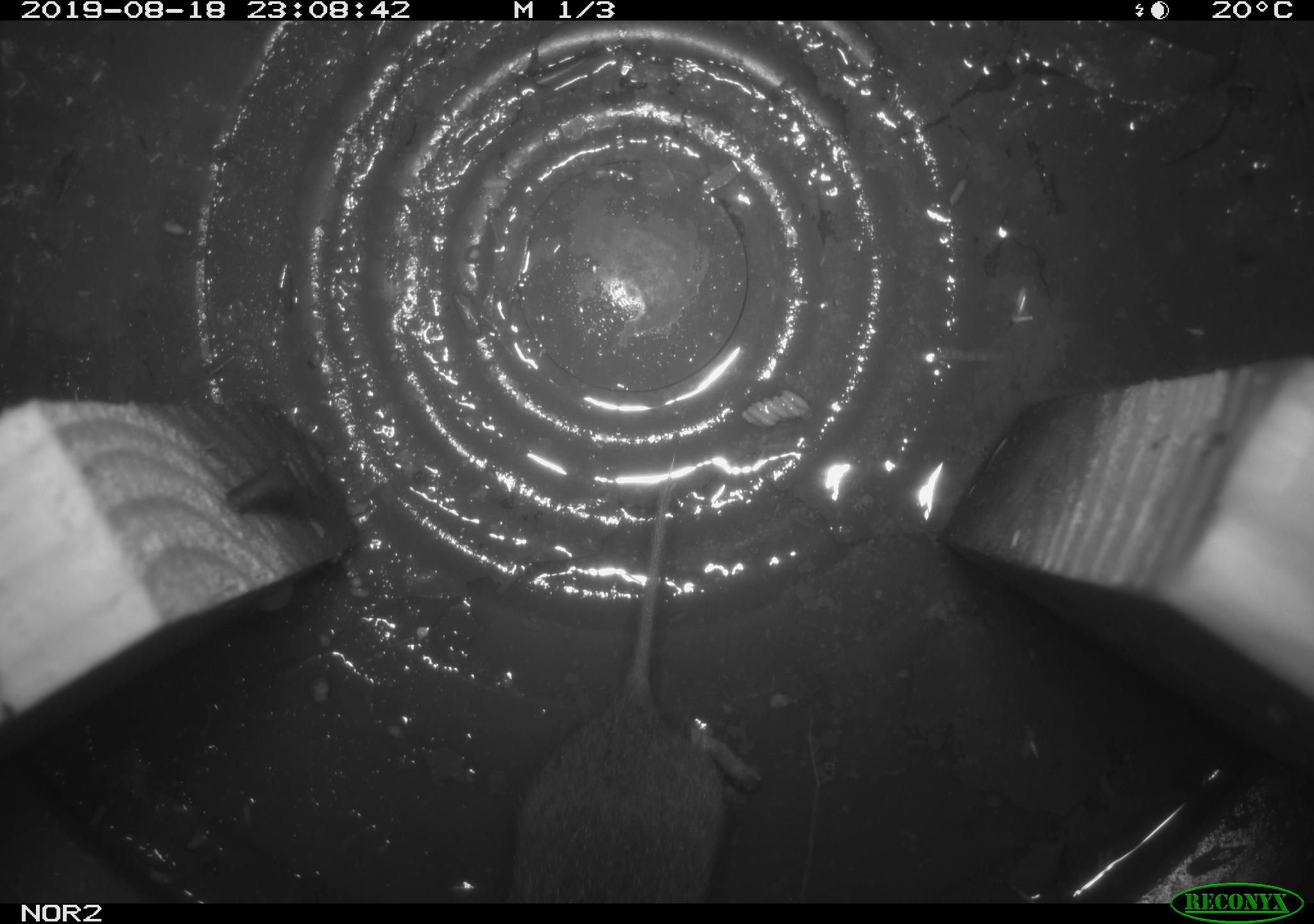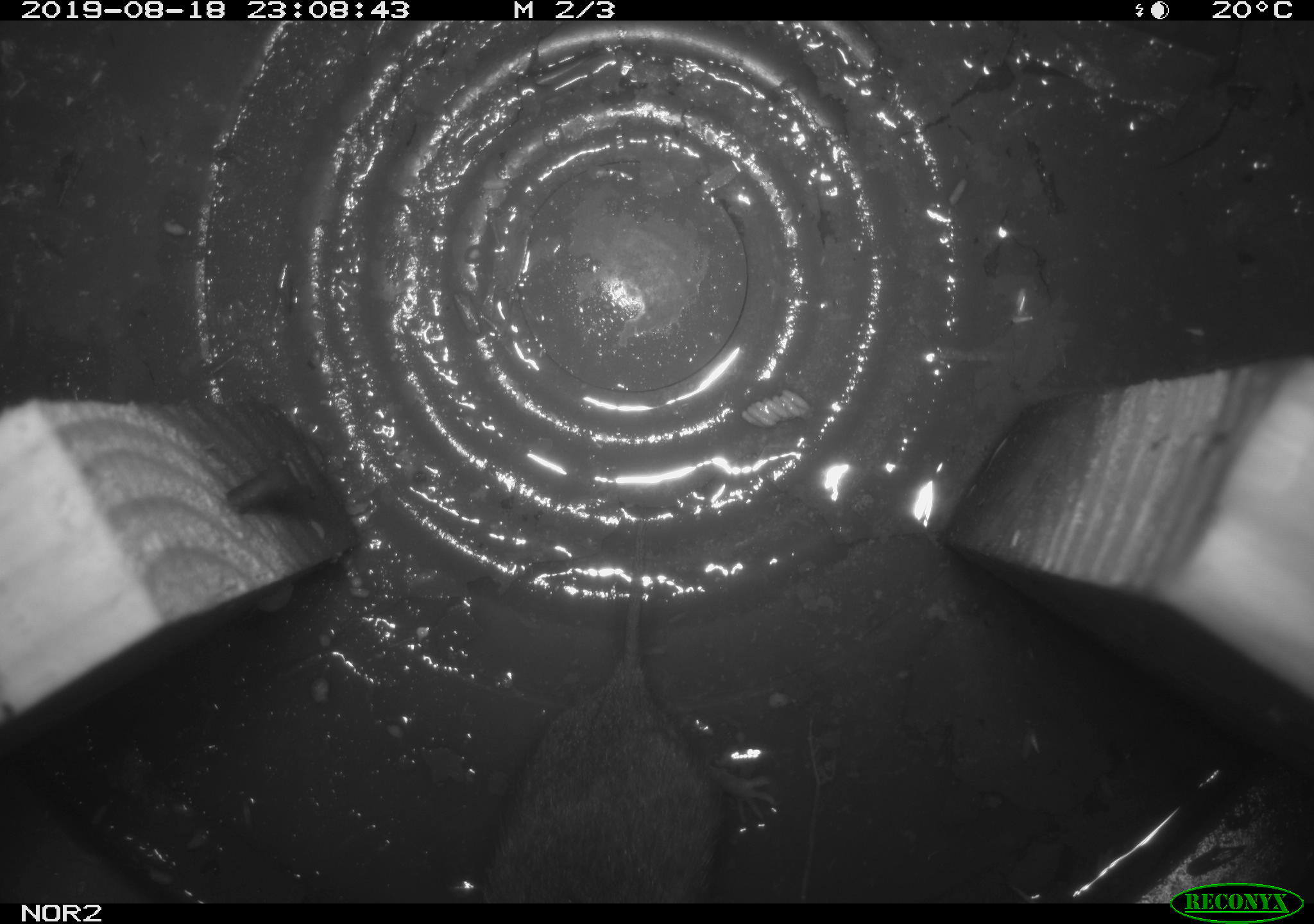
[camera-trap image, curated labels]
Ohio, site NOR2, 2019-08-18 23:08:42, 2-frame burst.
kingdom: Animalia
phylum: Chordata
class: Mammalia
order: Rodentia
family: Cricetidae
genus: Microtus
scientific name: Microtus pennsylvanicus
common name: meadow vole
Meadow vole (Microtus pennsylvanicus).